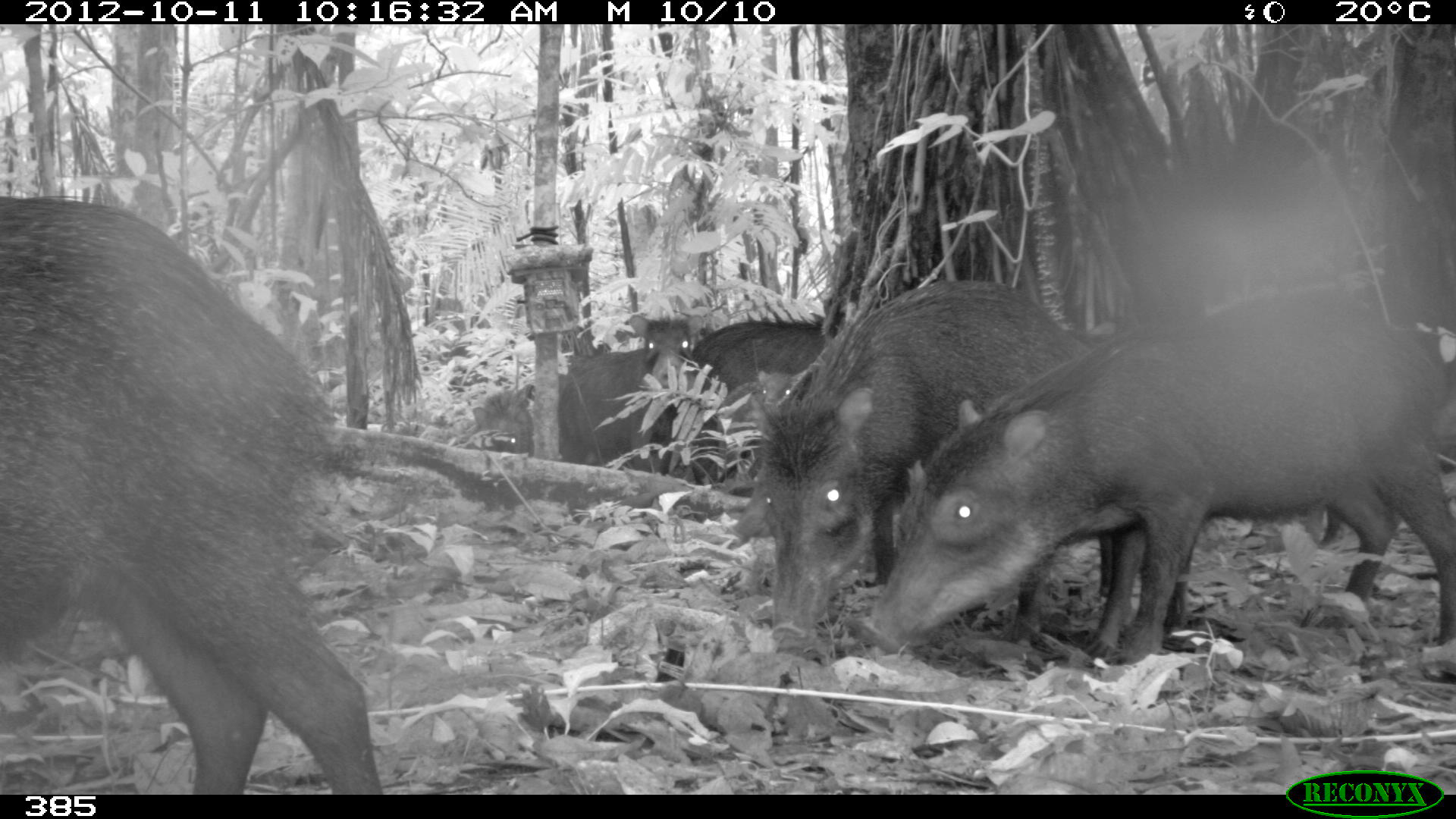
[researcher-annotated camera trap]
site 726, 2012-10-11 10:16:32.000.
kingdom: Animalia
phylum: Chordata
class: Mammalia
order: Artiodactyla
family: Tayassuidae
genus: Tayassu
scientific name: Tayassu pecari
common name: white-lipped peccary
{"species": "Tayassu pecari (white-lipped peccary)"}